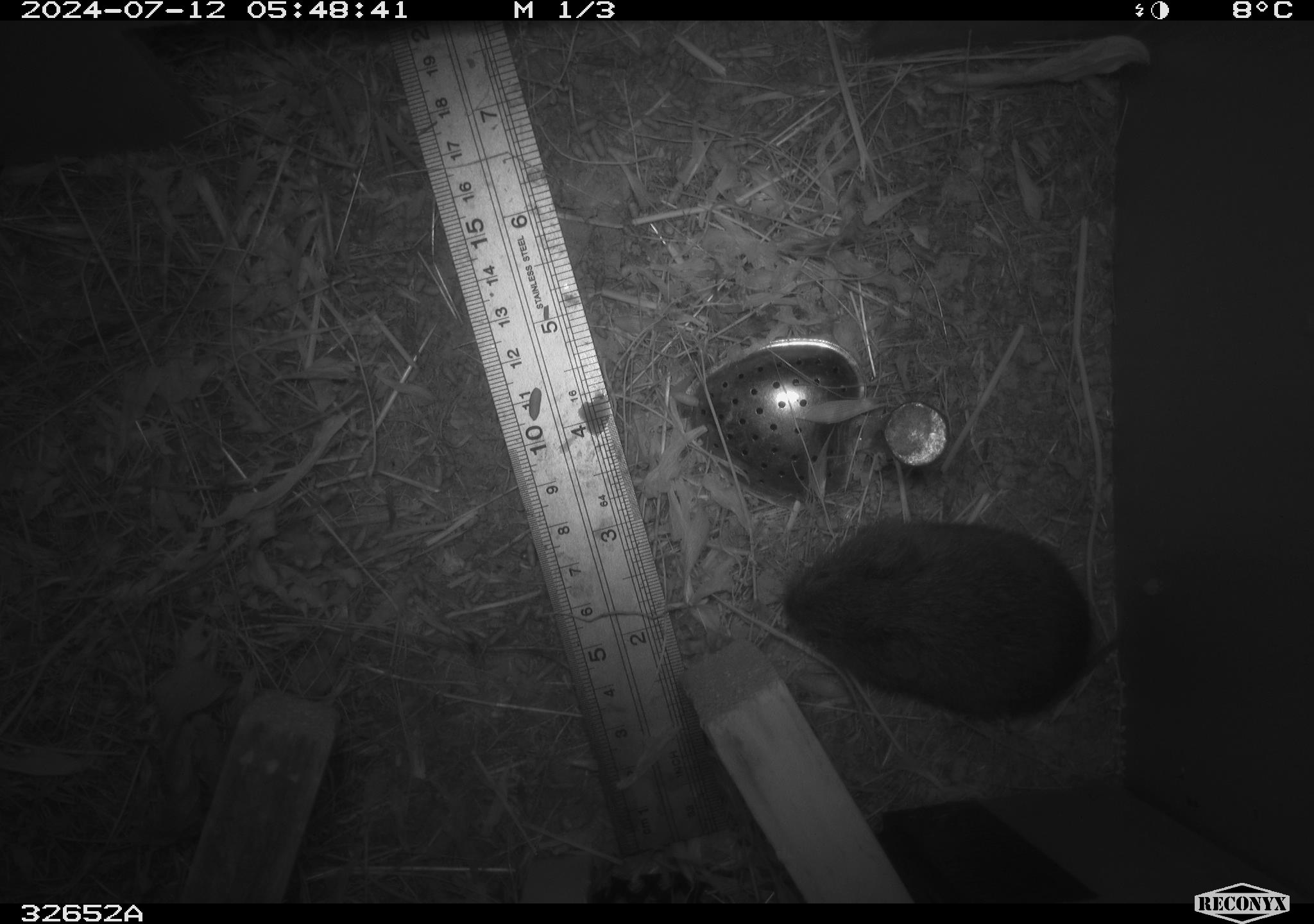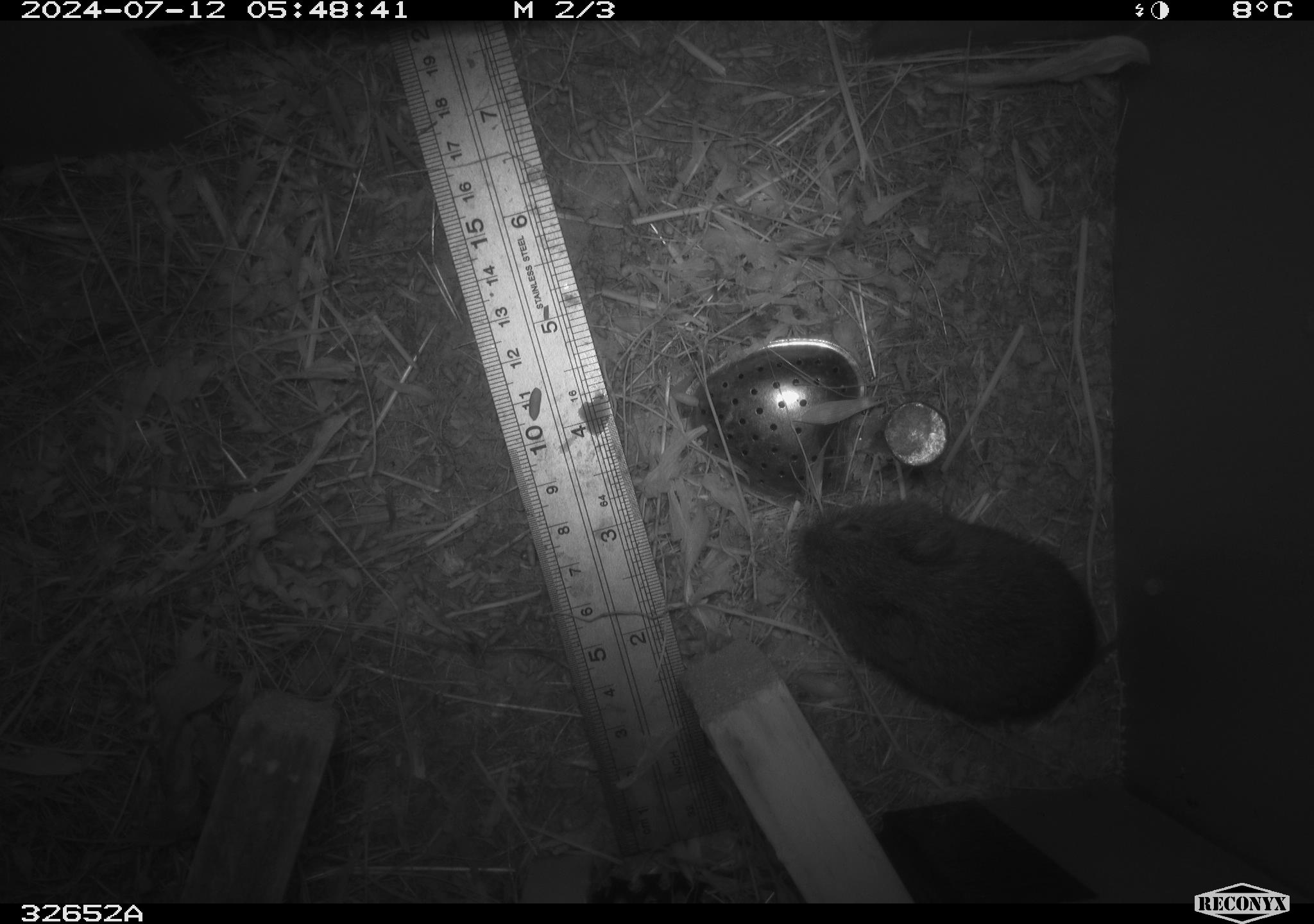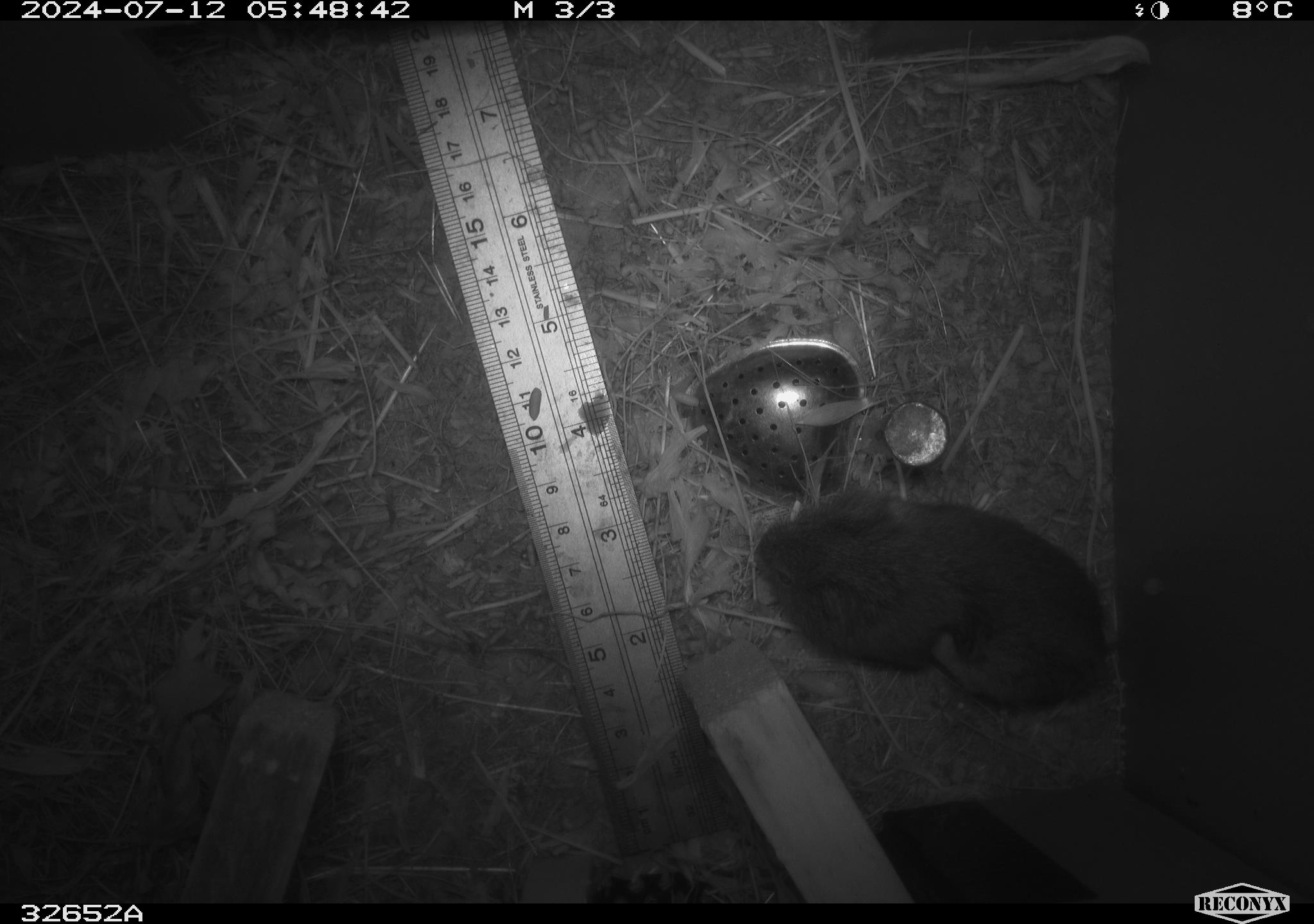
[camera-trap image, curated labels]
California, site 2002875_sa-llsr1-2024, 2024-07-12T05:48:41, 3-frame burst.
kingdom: Animalia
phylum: Chordata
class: Mammalia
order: Rodentia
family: Cricetidae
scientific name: Arvicolinae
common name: voles, lemmings, and muskrats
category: arvicolinae subfamily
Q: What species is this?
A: Arvicolinae subfamily (voles, lemmings, and muskrats) (Arvicolinae).